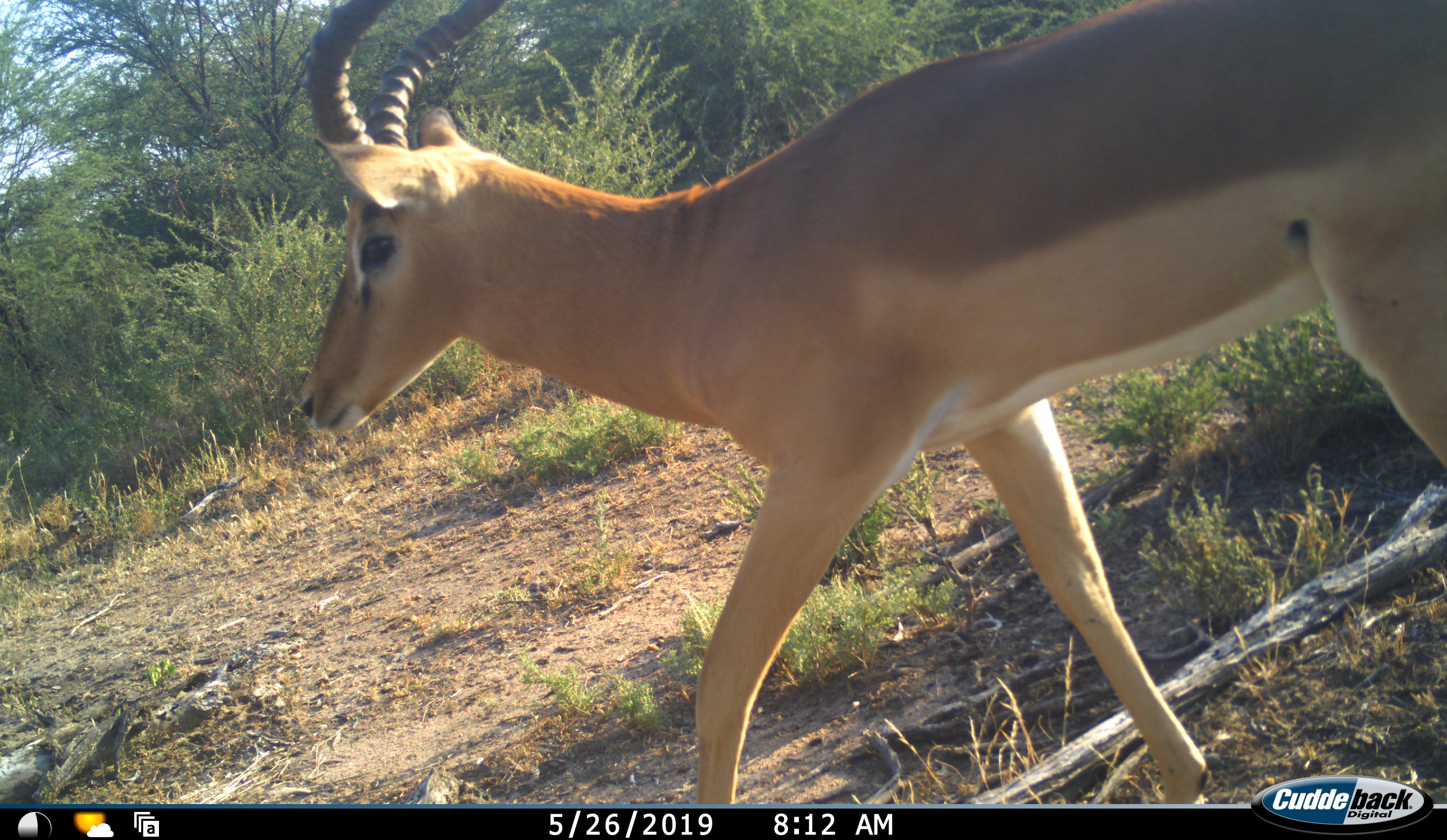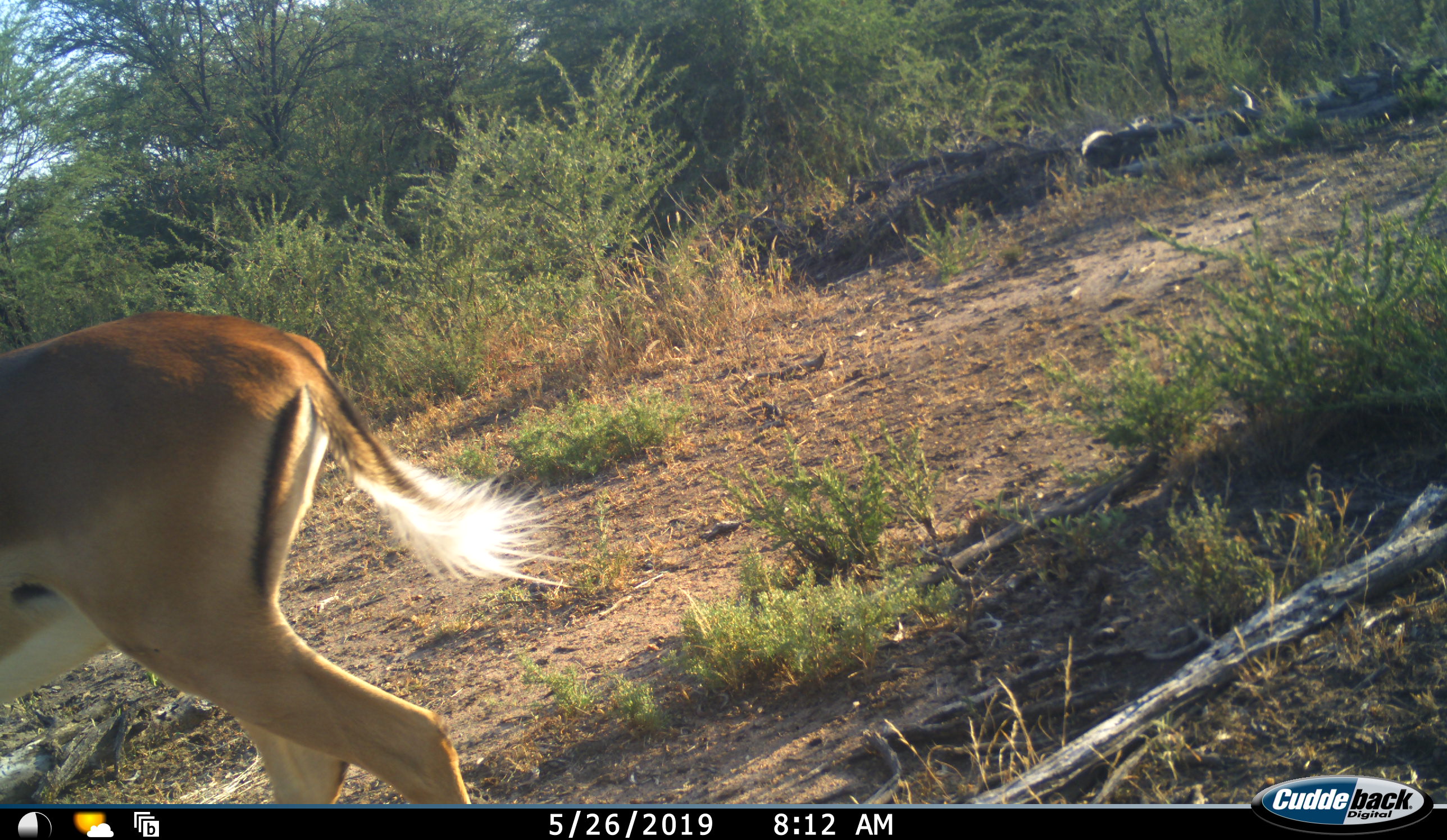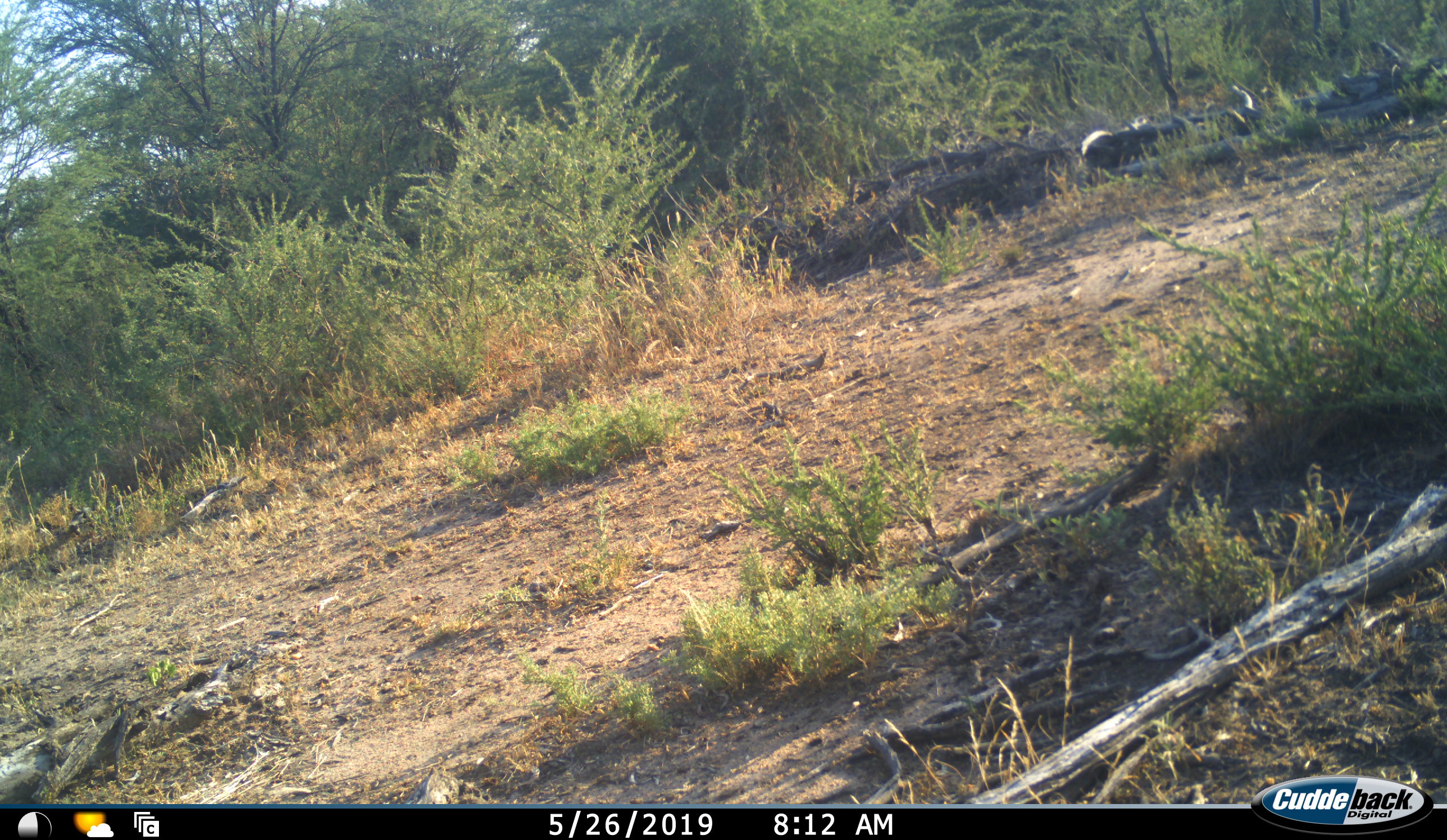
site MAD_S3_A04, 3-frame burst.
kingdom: Animalia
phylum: Chordata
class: Mammalia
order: Artiodactyla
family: Bovidae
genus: Aepyceros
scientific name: Aepyceros melampus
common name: impala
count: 1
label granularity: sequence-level